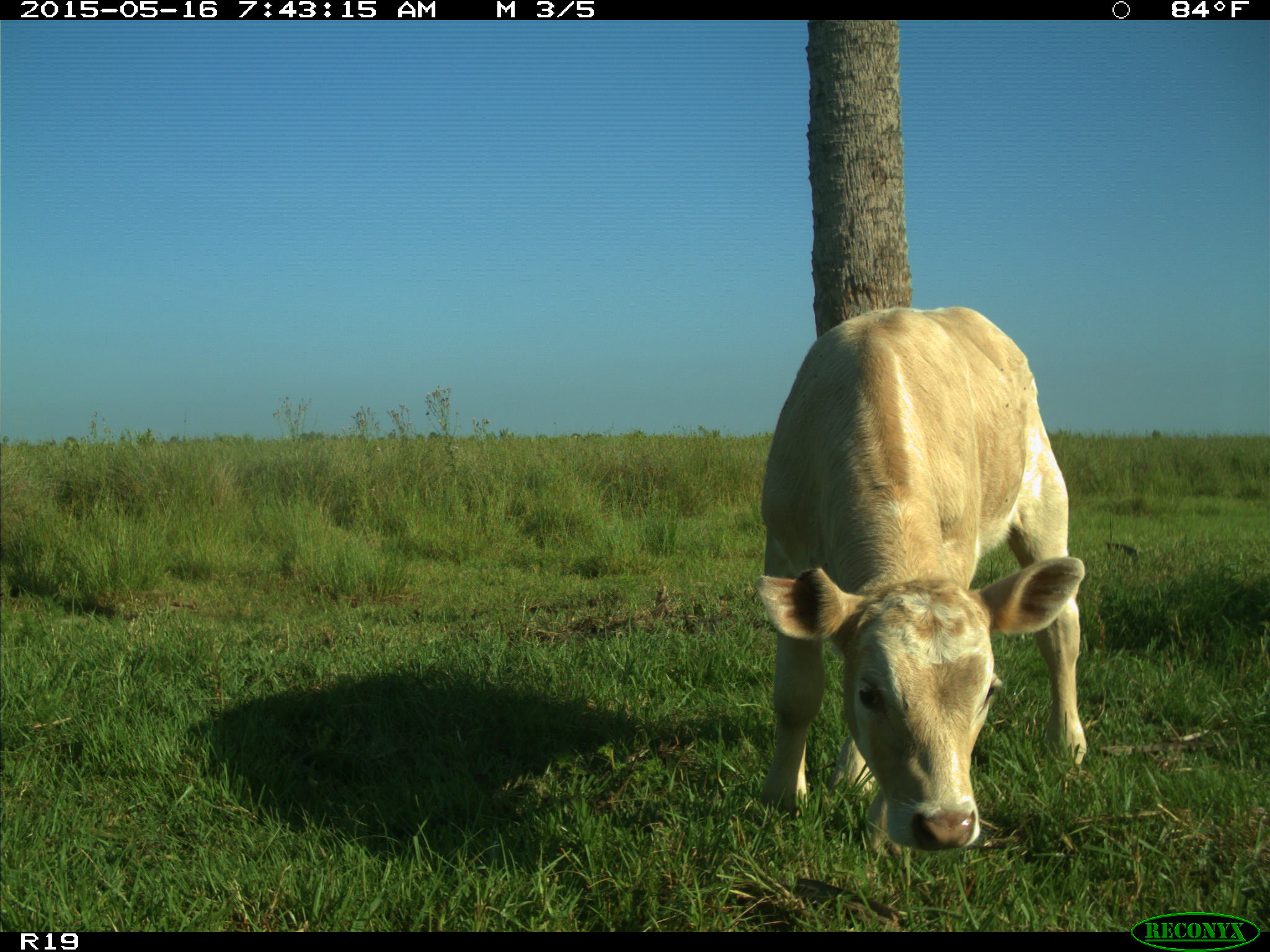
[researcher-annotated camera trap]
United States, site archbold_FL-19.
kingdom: Animalia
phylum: Chordata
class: Mammalia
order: Artiodactyla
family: Bovidae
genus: Bos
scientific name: Bos taurus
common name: domestic cow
Bos taurus (domestic cow).